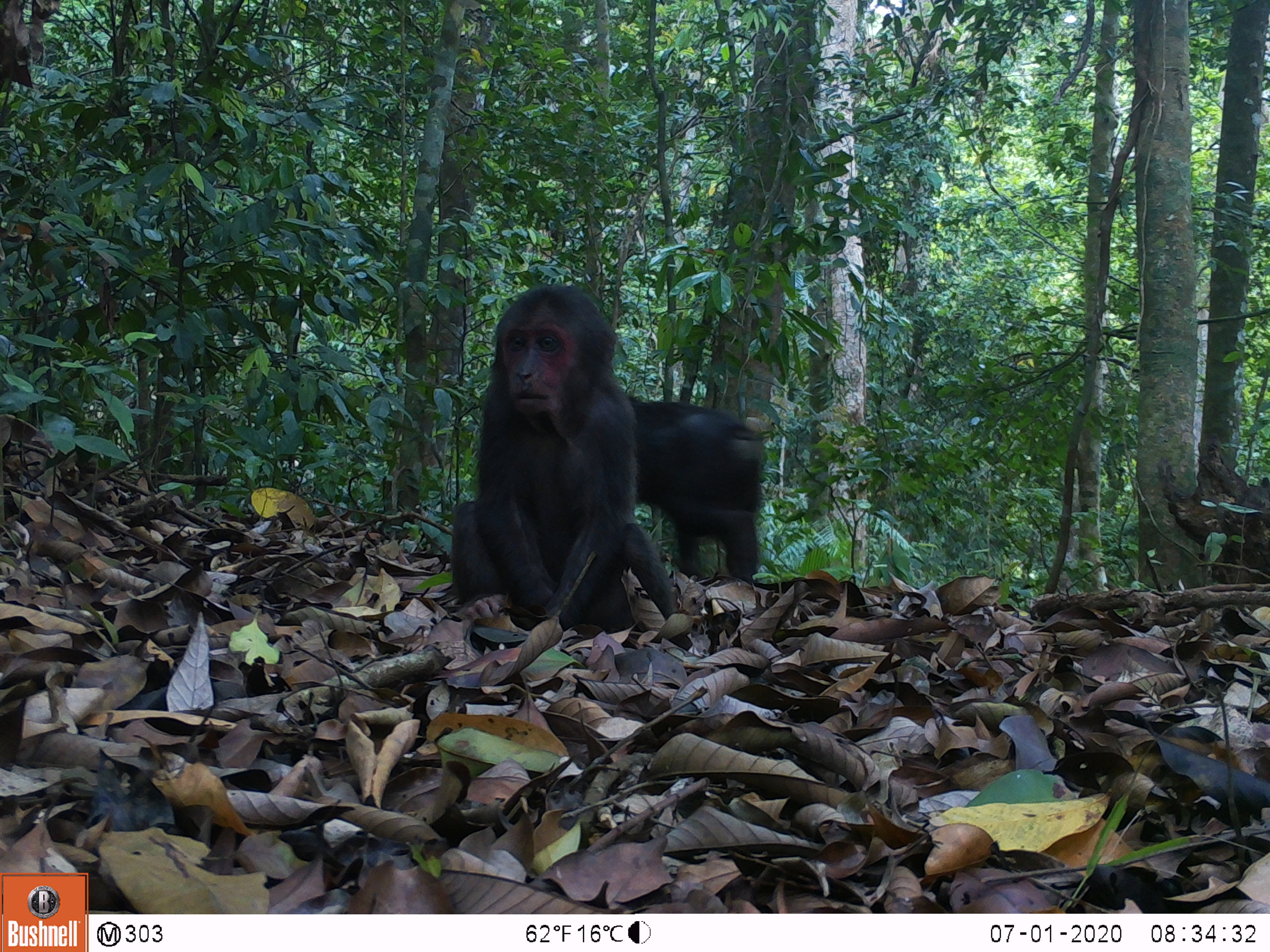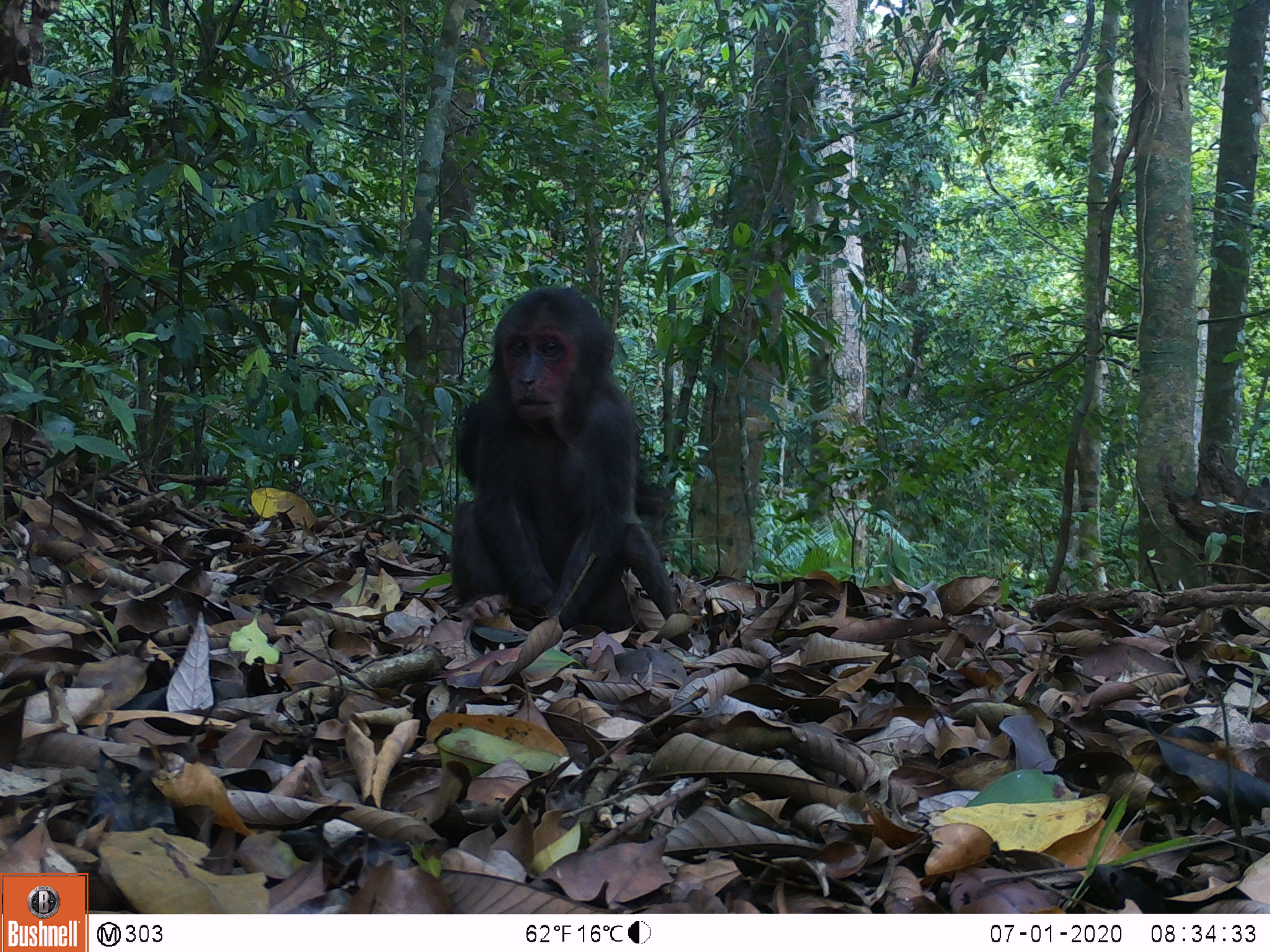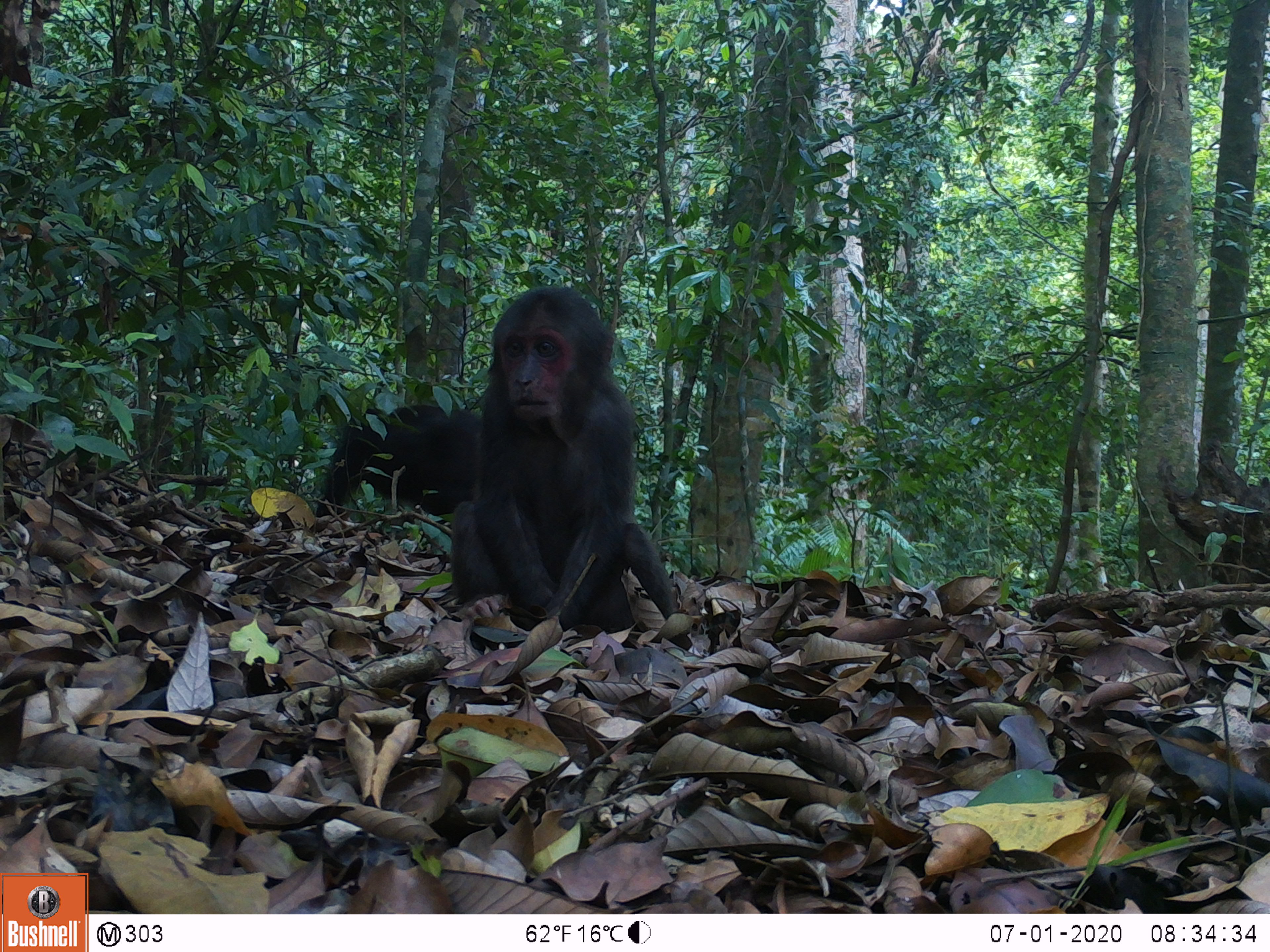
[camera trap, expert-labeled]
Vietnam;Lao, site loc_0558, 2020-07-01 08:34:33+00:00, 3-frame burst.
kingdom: Animalia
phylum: Chordata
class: Mammalia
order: Primates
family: Cercopithecidae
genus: Macaca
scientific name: Macaca arctoides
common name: stump-tailed macaque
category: stump tailed macaque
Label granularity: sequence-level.